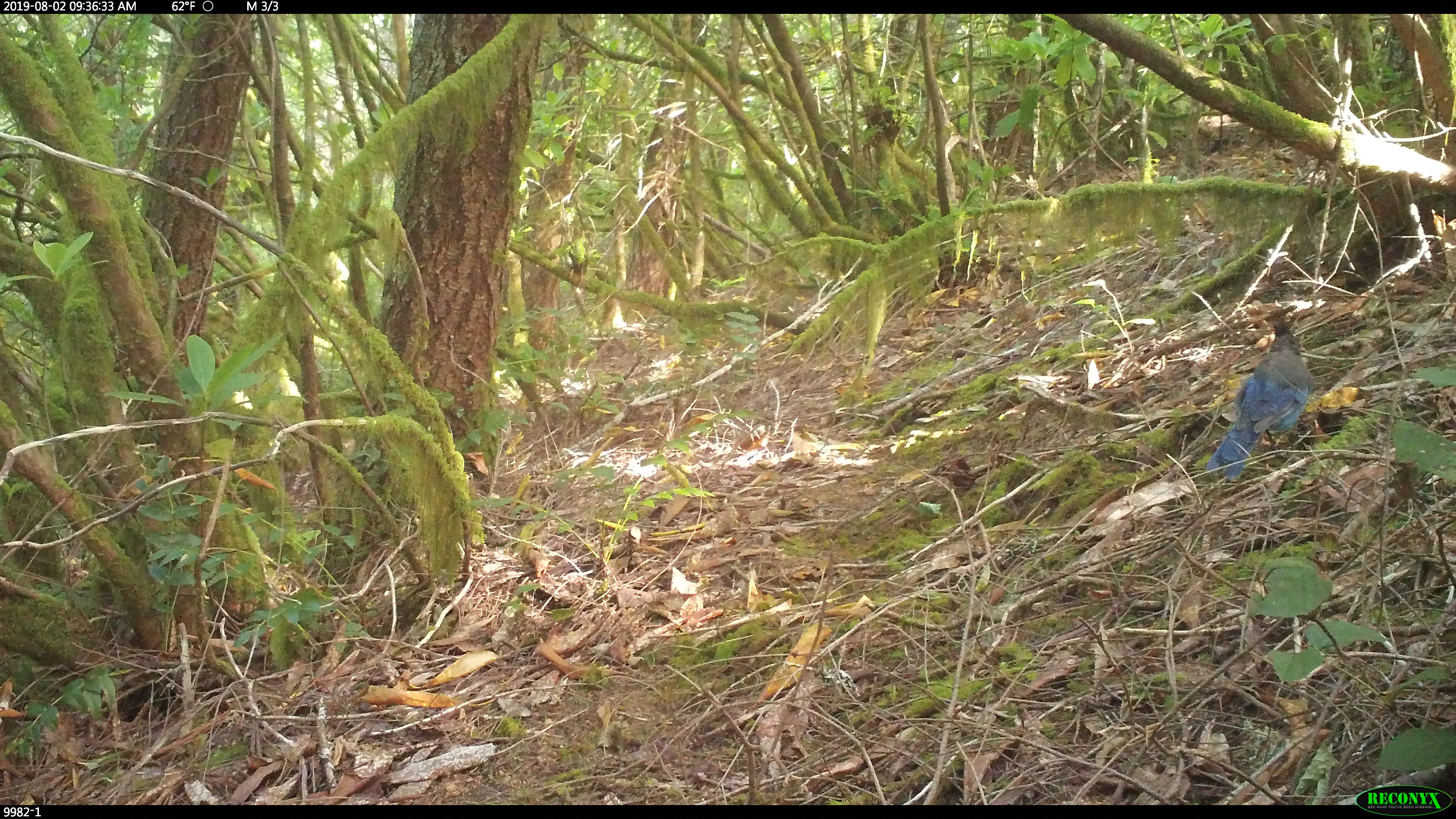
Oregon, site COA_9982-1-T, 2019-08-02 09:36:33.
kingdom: Animalia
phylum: Chordata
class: Aves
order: Passeriformes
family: Corvidae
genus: Cyanocitta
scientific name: Cyanocitta stelleri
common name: steller's jay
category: stellers jay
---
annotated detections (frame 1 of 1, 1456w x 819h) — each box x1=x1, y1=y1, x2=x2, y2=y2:
stellers jay: x1=1204, y1=319, x2=1318, y2=477